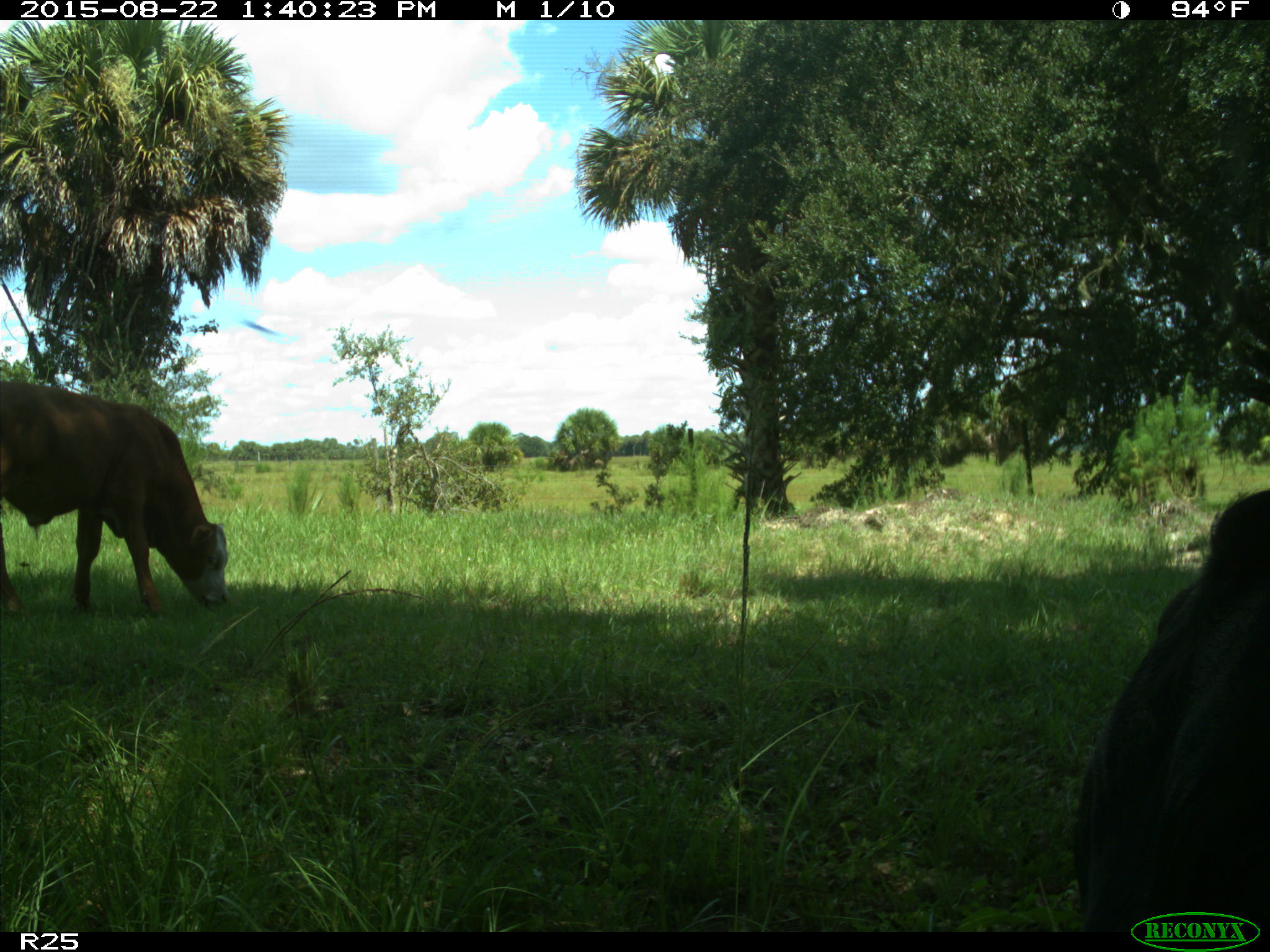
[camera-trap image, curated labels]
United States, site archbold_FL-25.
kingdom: Animalia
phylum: Chordata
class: Mammalia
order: Artiodactyla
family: Bovidae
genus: Bos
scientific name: Bos taurus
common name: domestic cow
Bos taurus (domestic cow).